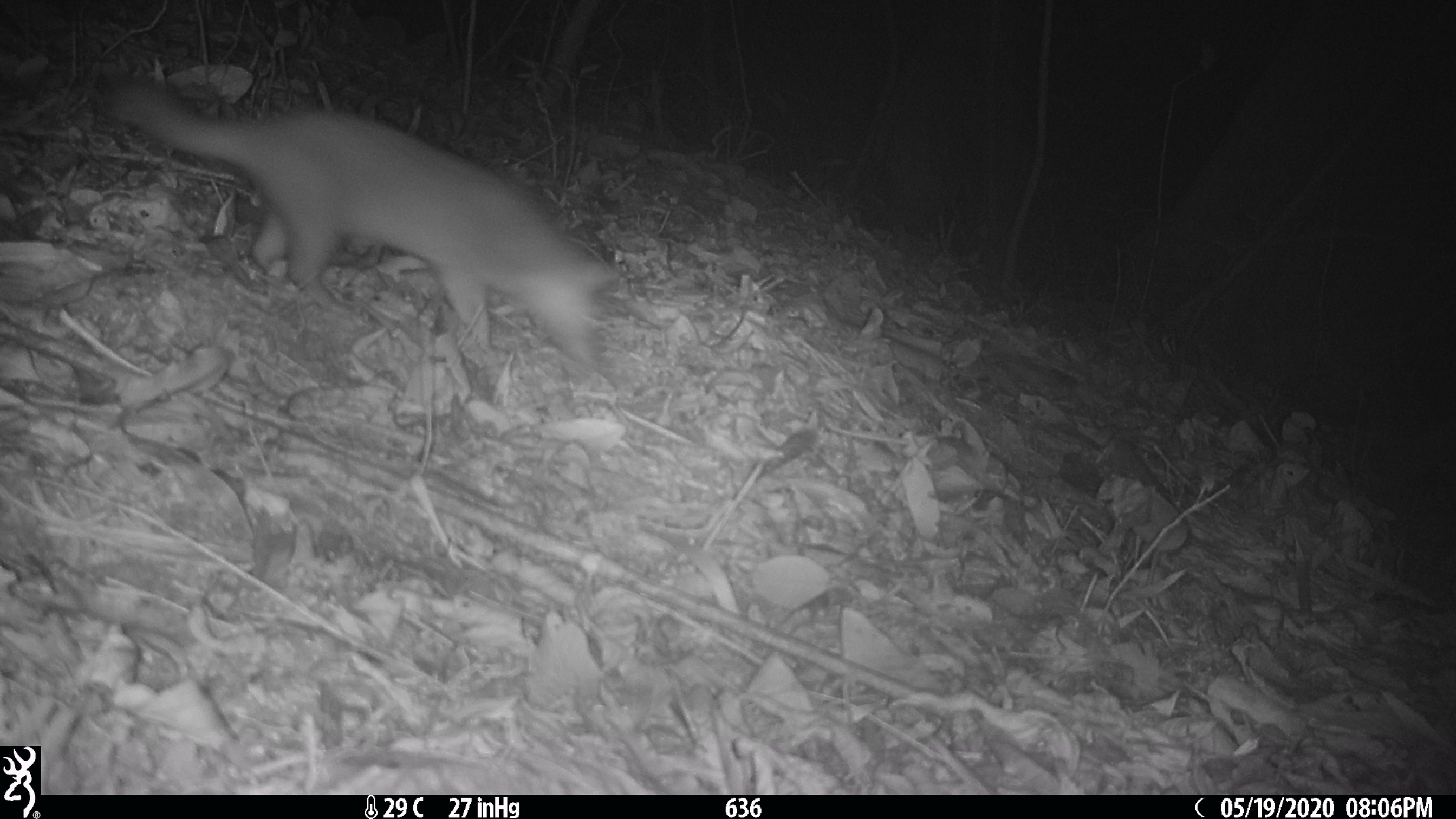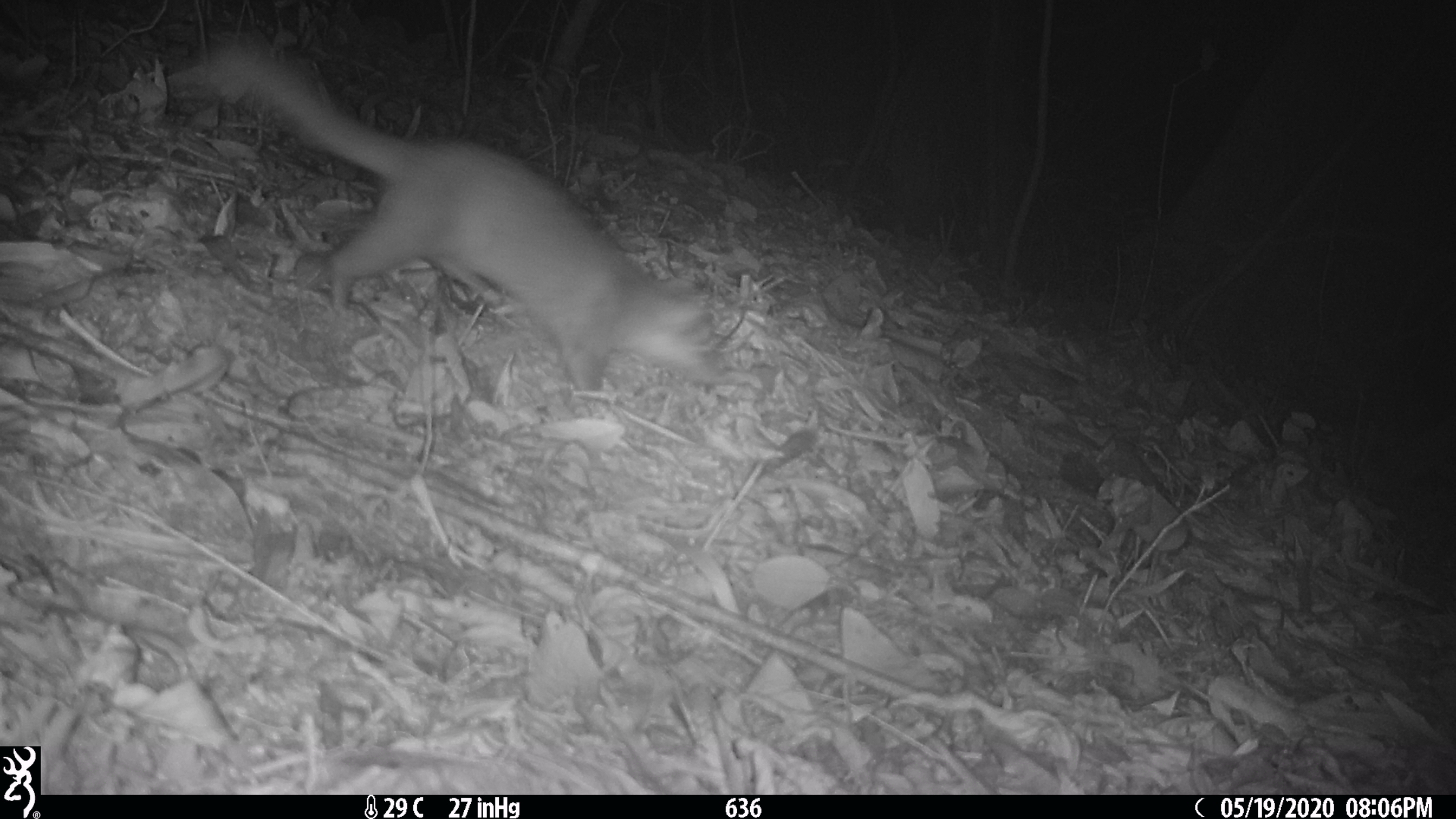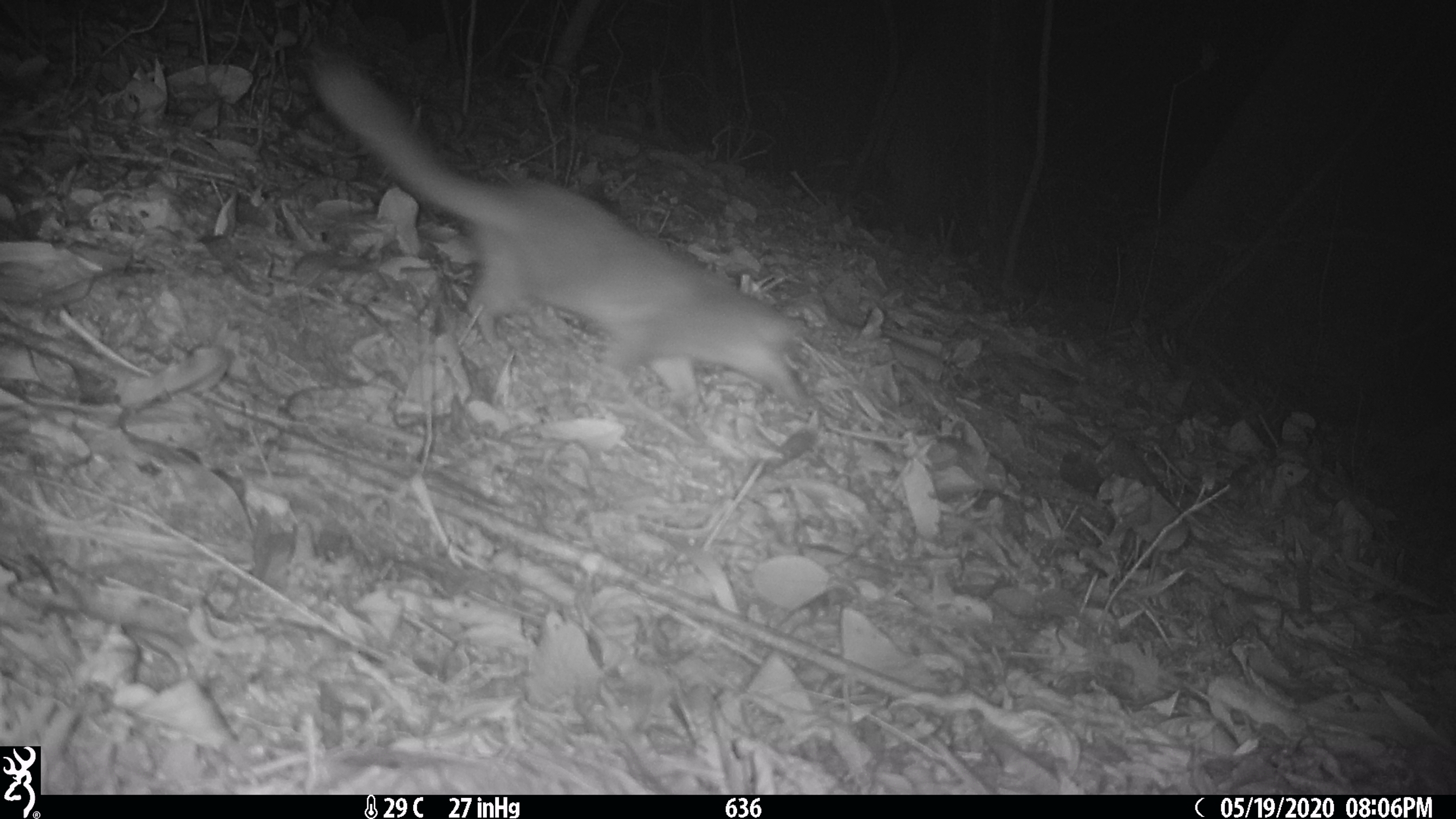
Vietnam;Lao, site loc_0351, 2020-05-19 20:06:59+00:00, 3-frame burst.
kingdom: Animalia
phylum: Chordata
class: Mammalia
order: Carnivora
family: Mustelidae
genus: Melogale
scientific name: Melogale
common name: ferret badger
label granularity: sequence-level